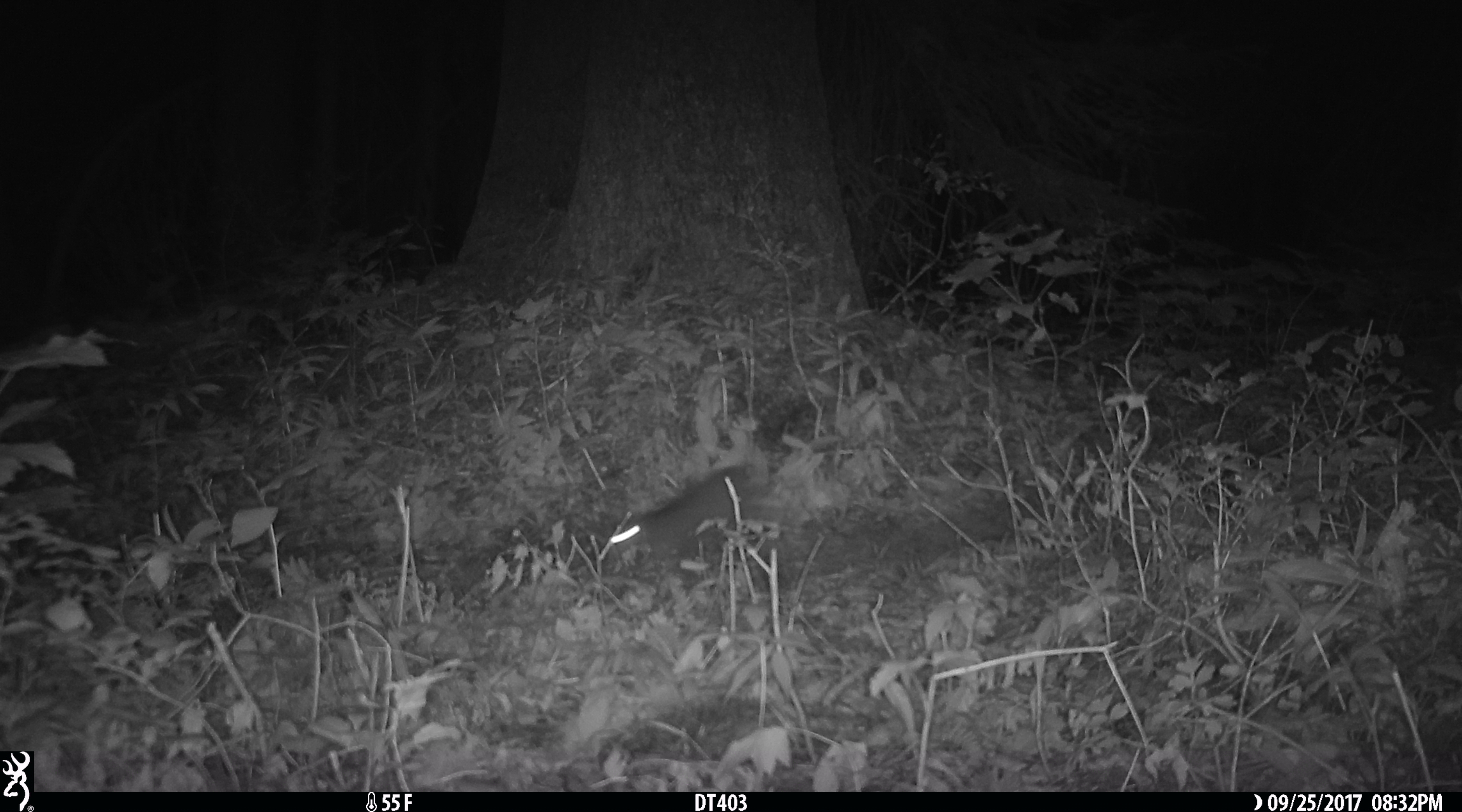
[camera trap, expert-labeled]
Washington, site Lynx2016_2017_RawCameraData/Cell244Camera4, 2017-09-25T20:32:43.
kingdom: Animalia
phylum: Chordata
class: Mammalia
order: Lagomorpha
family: Leporidae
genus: Lepus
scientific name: Lepus americanus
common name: snowshoe hare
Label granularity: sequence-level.